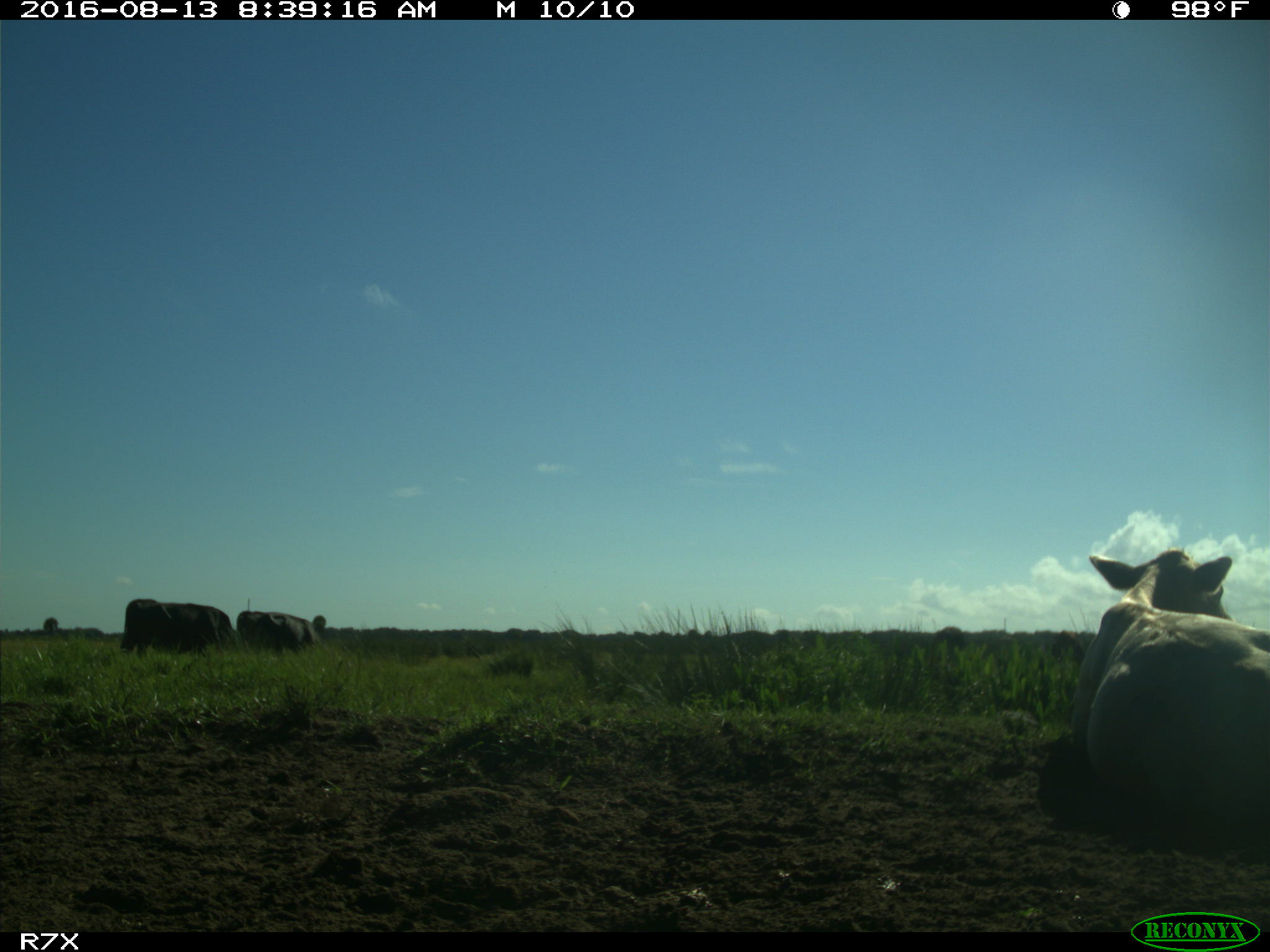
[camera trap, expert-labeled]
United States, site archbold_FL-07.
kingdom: Animalia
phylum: Chordata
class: Mammalia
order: Artiodactyla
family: Bovidae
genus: Bos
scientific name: Bos taurus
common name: domestic cow